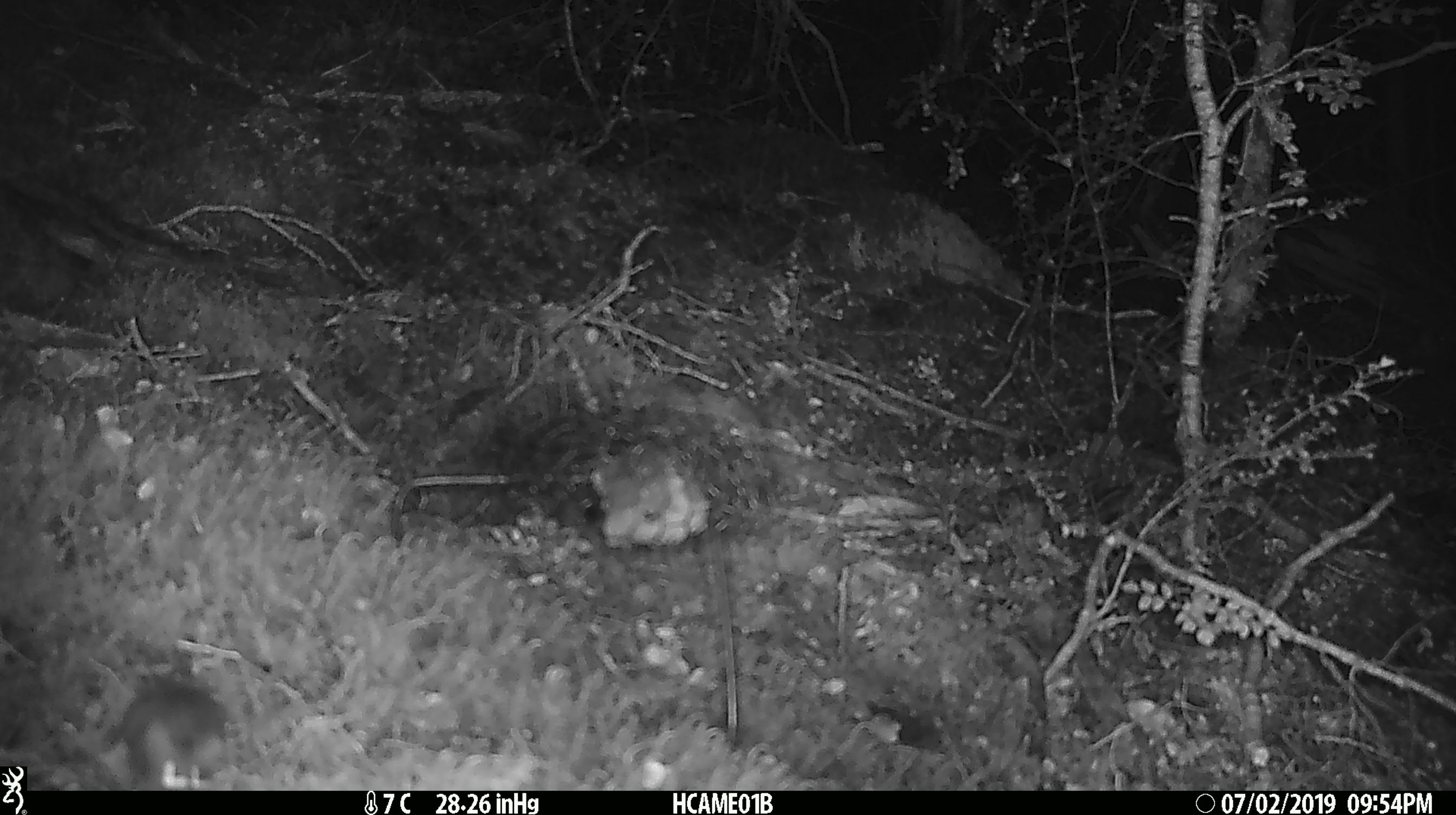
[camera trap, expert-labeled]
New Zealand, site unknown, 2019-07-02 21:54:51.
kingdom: Animalia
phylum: Chordata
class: Mammalia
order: Rodentia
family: Muridae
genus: Mus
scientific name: Mus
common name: mouse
Mouse (Mus).